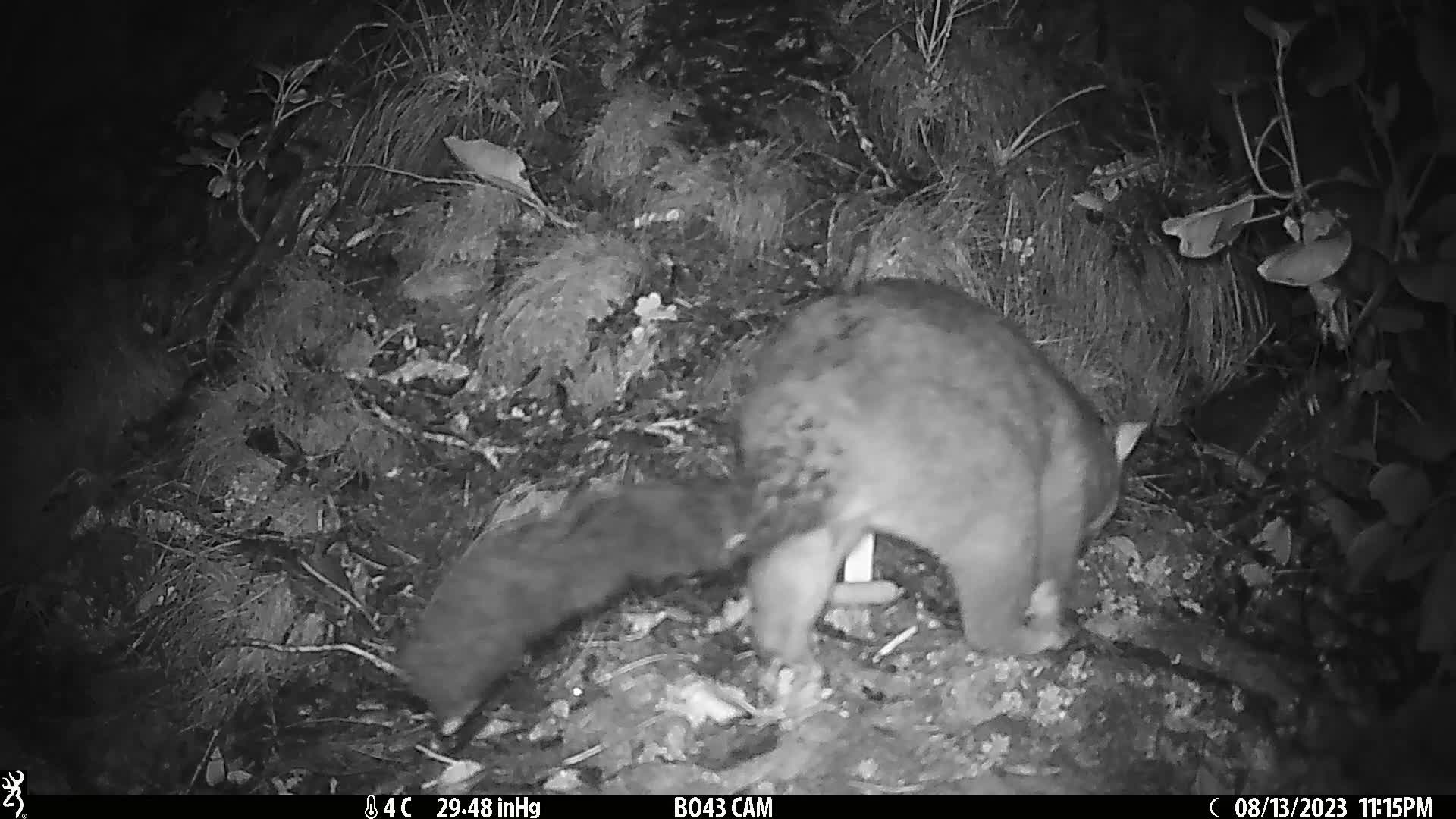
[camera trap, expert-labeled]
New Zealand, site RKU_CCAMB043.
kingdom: Animalia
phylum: Chordata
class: Mammalia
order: Diprotodontia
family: Phalangeridae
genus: Trichosurus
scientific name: Trichosurus vulpecula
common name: common brushtail possum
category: possum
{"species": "possum (common brushtail possum) (Trichosurus vulpecula)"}